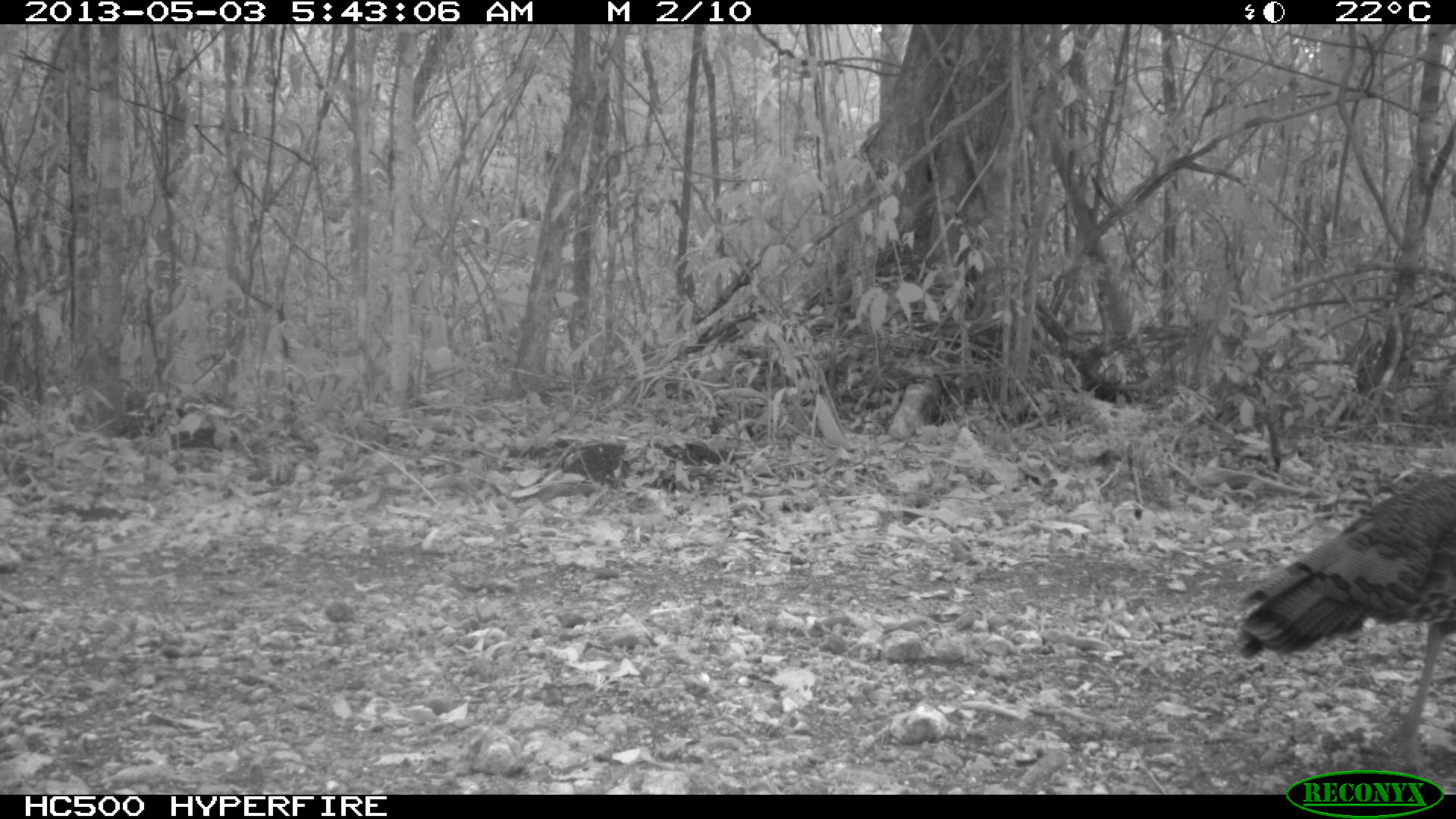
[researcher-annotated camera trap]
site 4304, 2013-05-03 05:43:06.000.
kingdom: Animalia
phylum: Chordata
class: Aves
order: Galliformes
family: Phasianidae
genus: Meleagris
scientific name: Meleagris ocellata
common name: ocellated turkey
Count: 1.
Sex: female.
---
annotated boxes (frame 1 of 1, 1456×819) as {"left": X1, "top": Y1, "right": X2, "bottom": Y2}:
meleagris ocellata: {"left": 1228, "top": 468, "right": 1454, "bottom": 780}